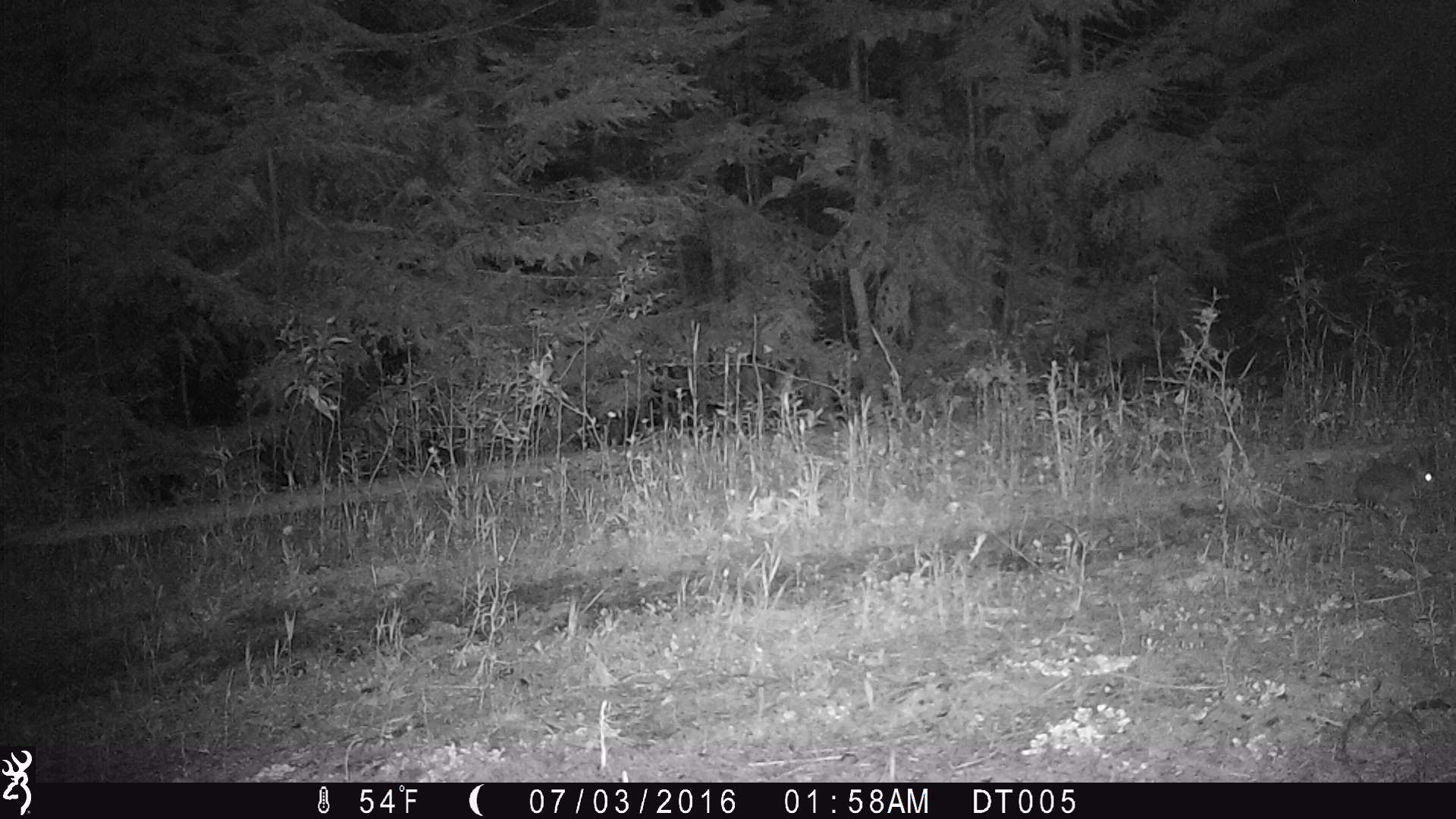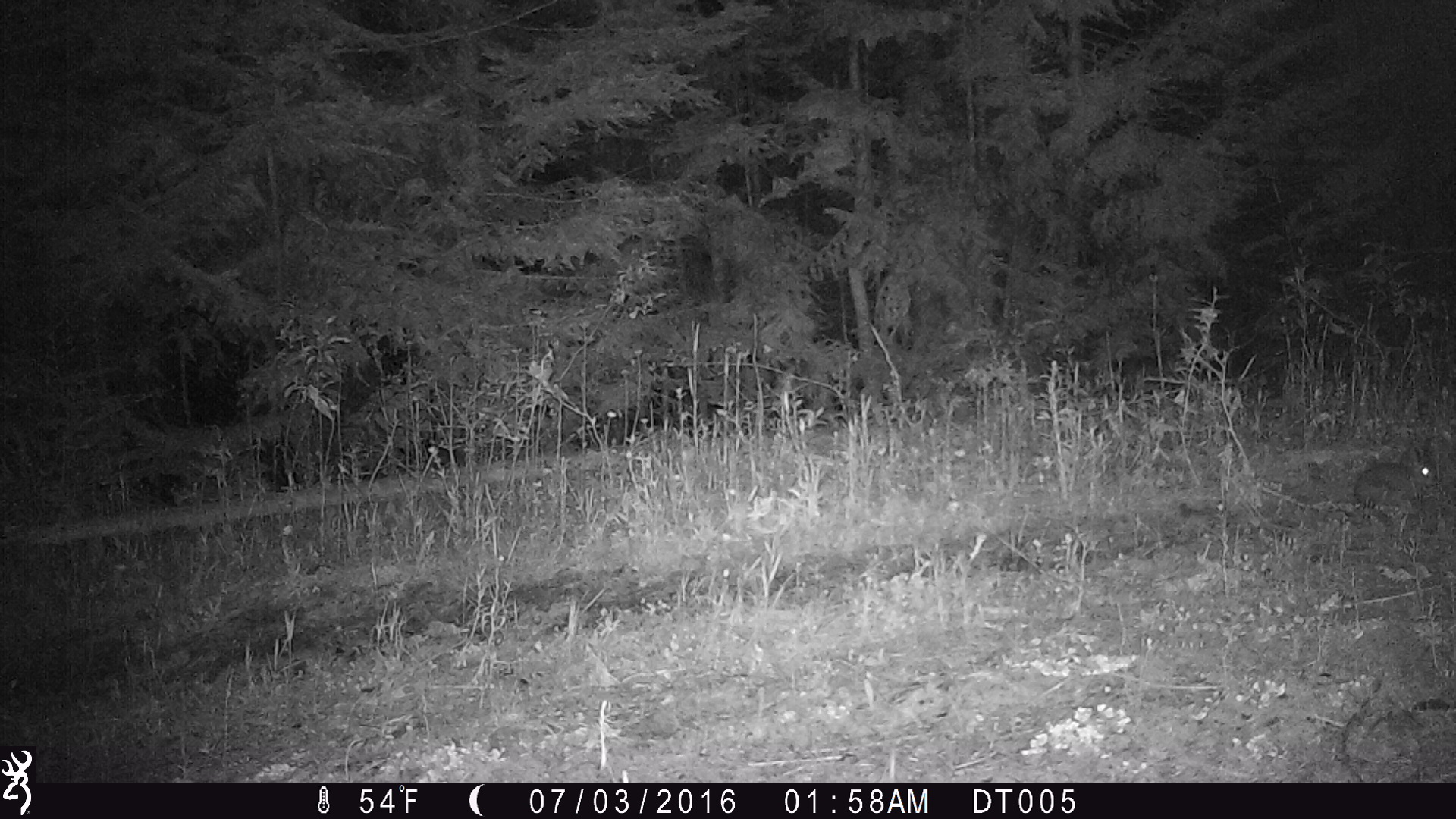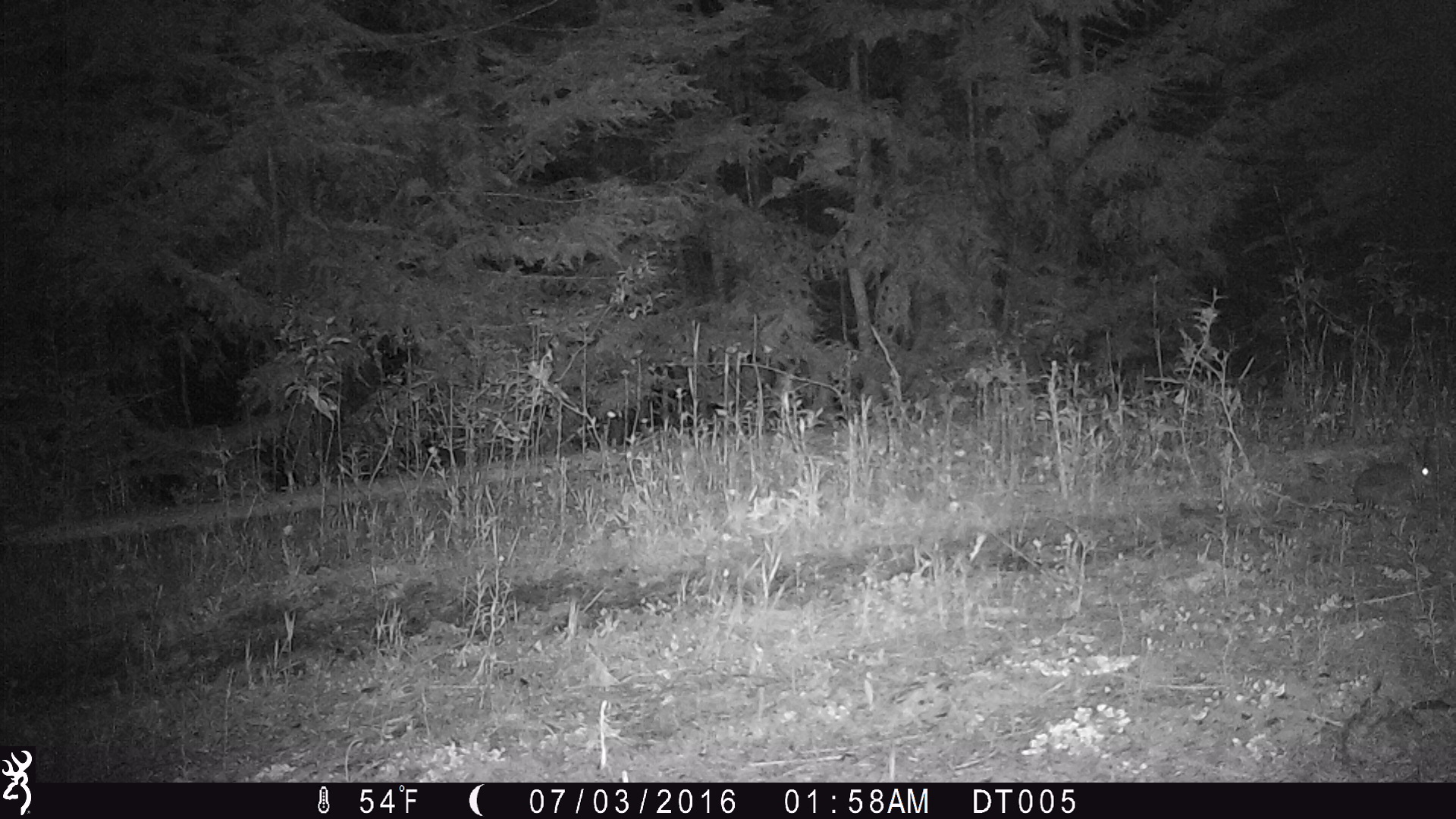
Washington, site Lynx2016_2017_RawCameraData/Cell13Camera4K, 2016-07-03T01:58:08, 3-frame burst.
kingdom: Animalia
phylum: Chordata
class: Mammalia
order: Lagomorpha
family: Leporidae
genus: Lepus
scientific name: Lepus americanus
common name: snowshoe hare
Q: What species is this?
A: Lepus americanus (snowshoe hare).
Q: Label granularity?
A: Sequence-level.